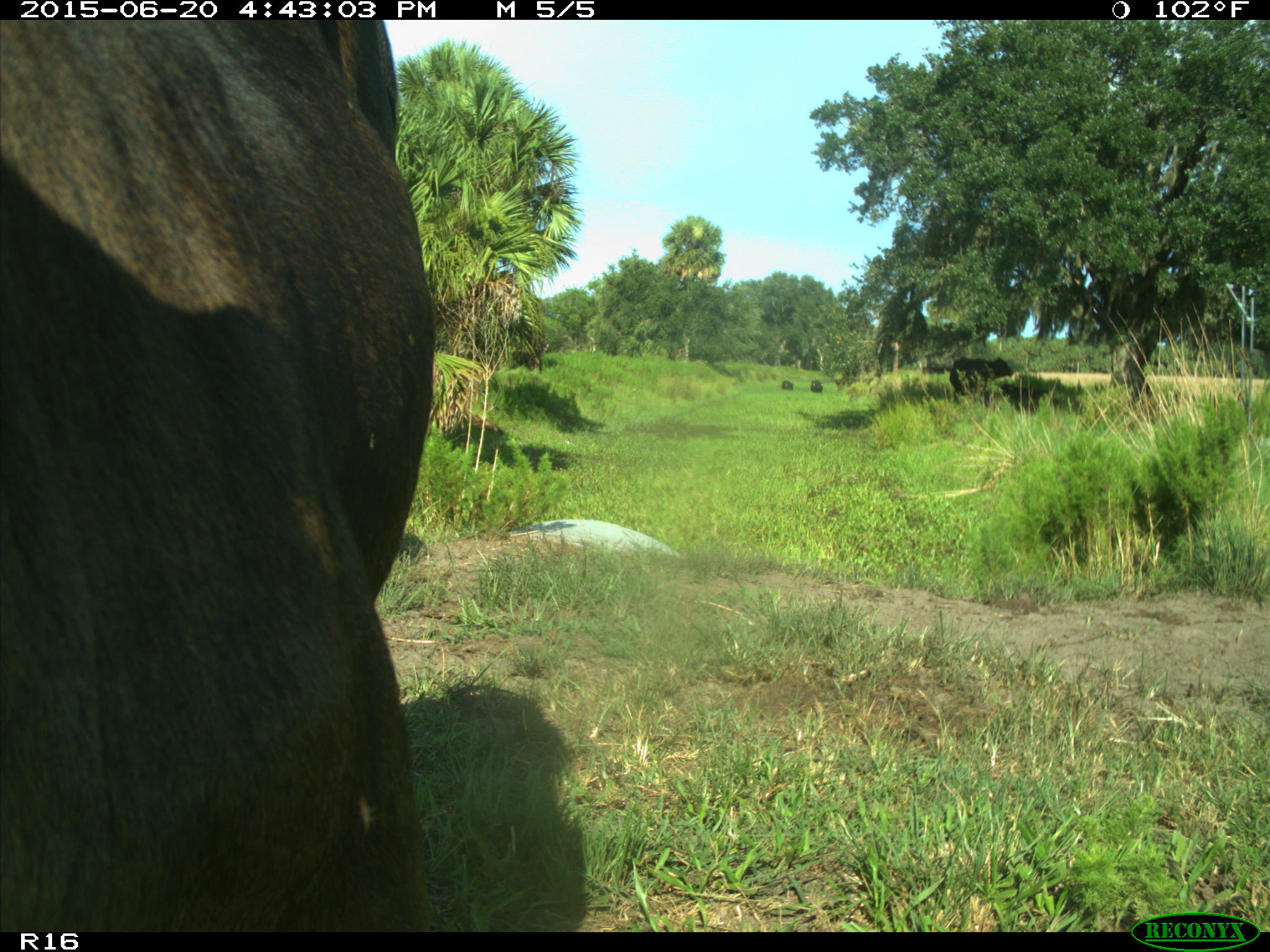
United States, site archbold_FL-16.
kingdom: Animalia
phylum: Chordata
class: Mammalia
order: Artiodactyla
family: Bovidae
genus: Bos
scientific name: Bos taurus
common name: domestic cow